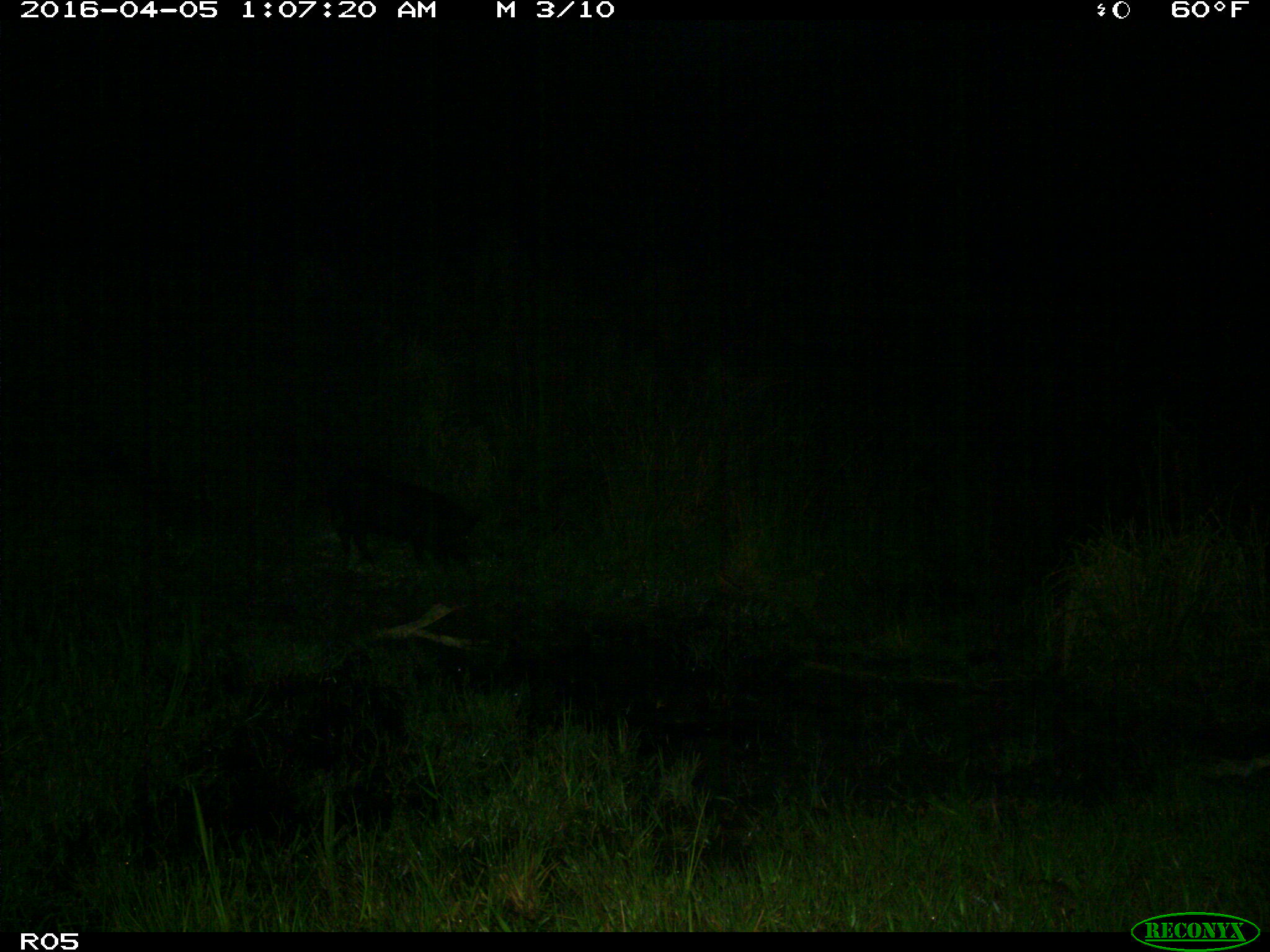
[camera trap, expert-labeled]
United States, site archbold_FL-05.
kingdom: Animalia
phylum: Chordata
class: Mammalia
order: Artiodactyla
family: Suidae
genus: Sus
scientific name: Sus scrofa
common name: wild boar